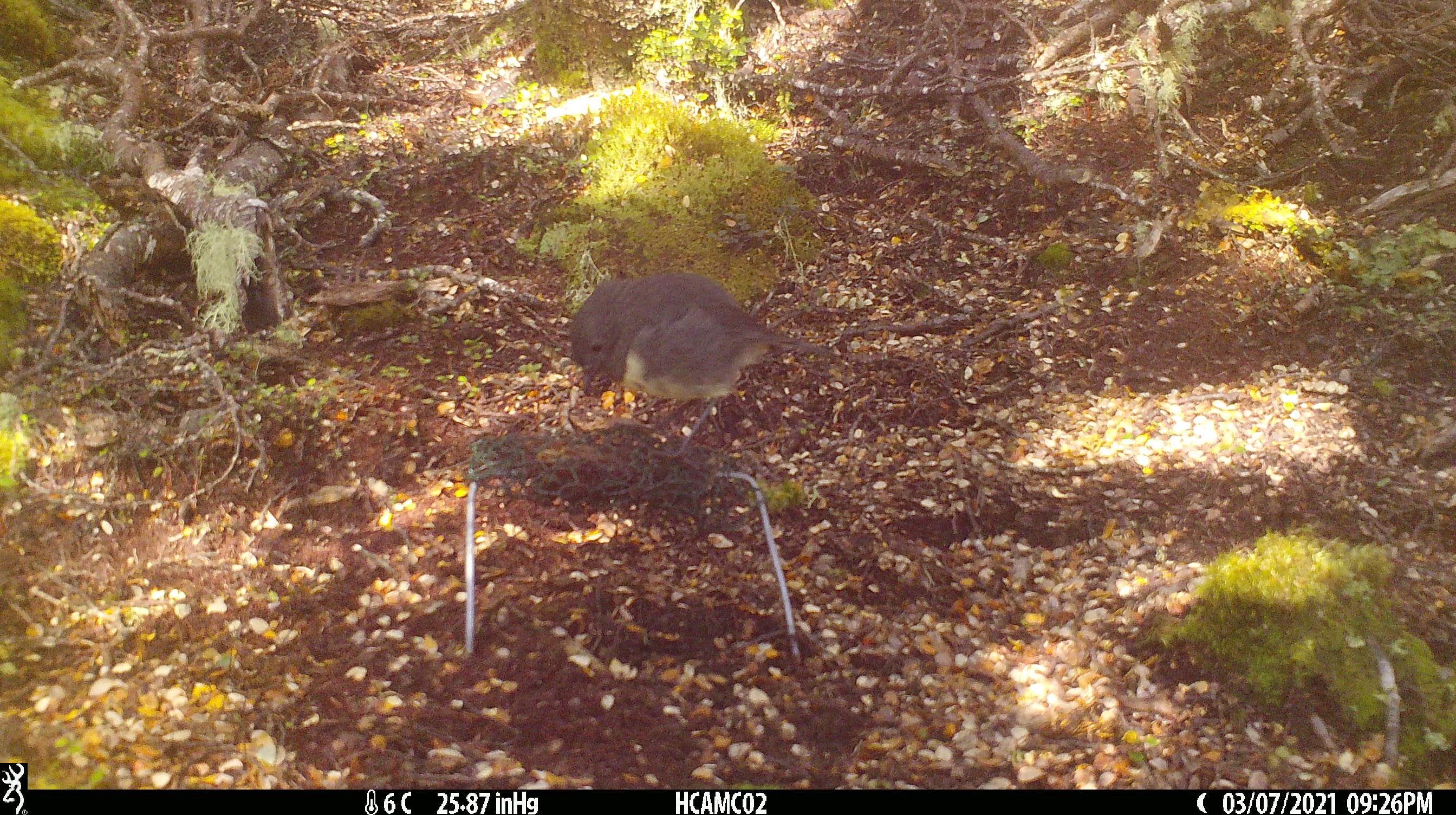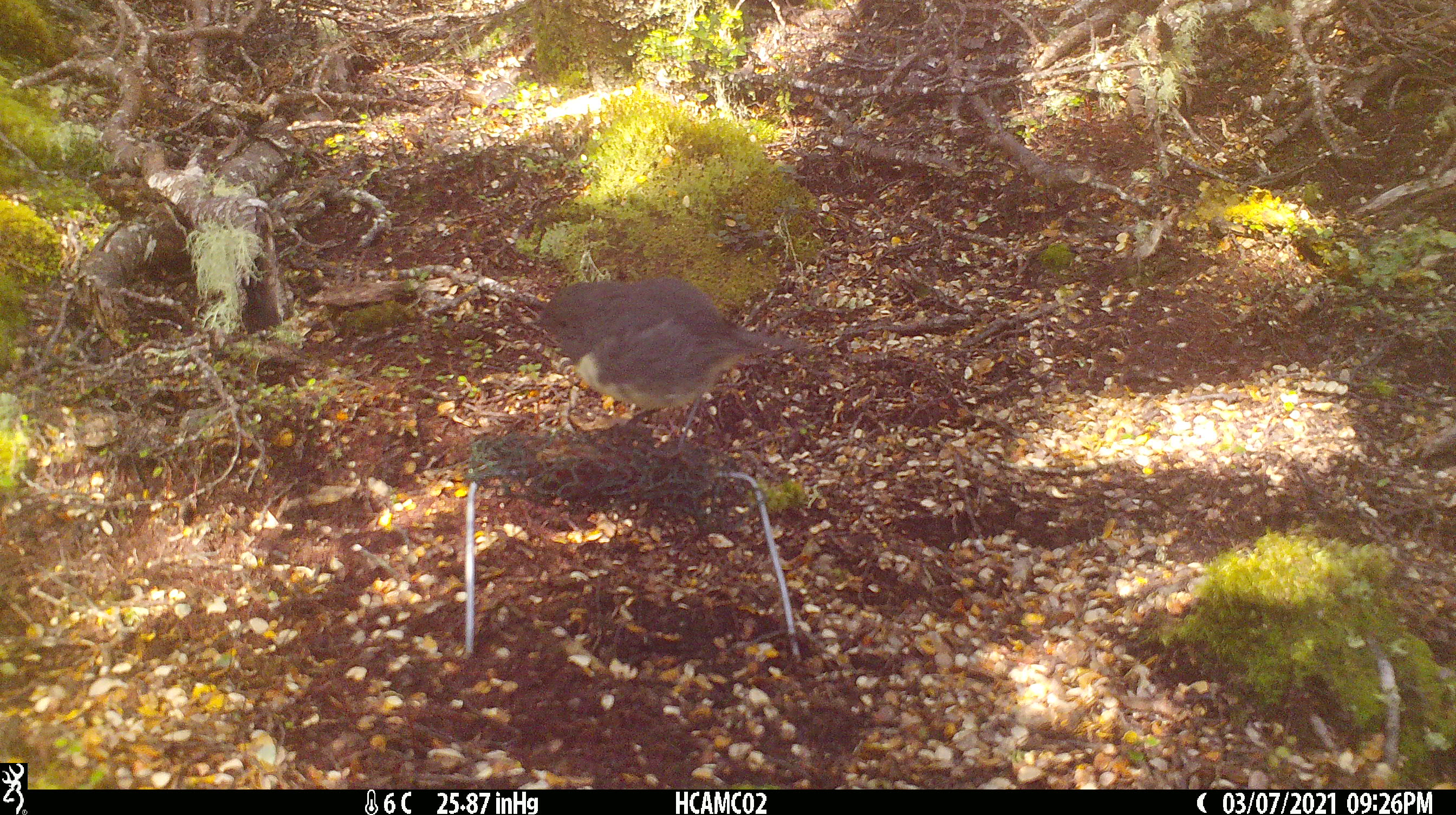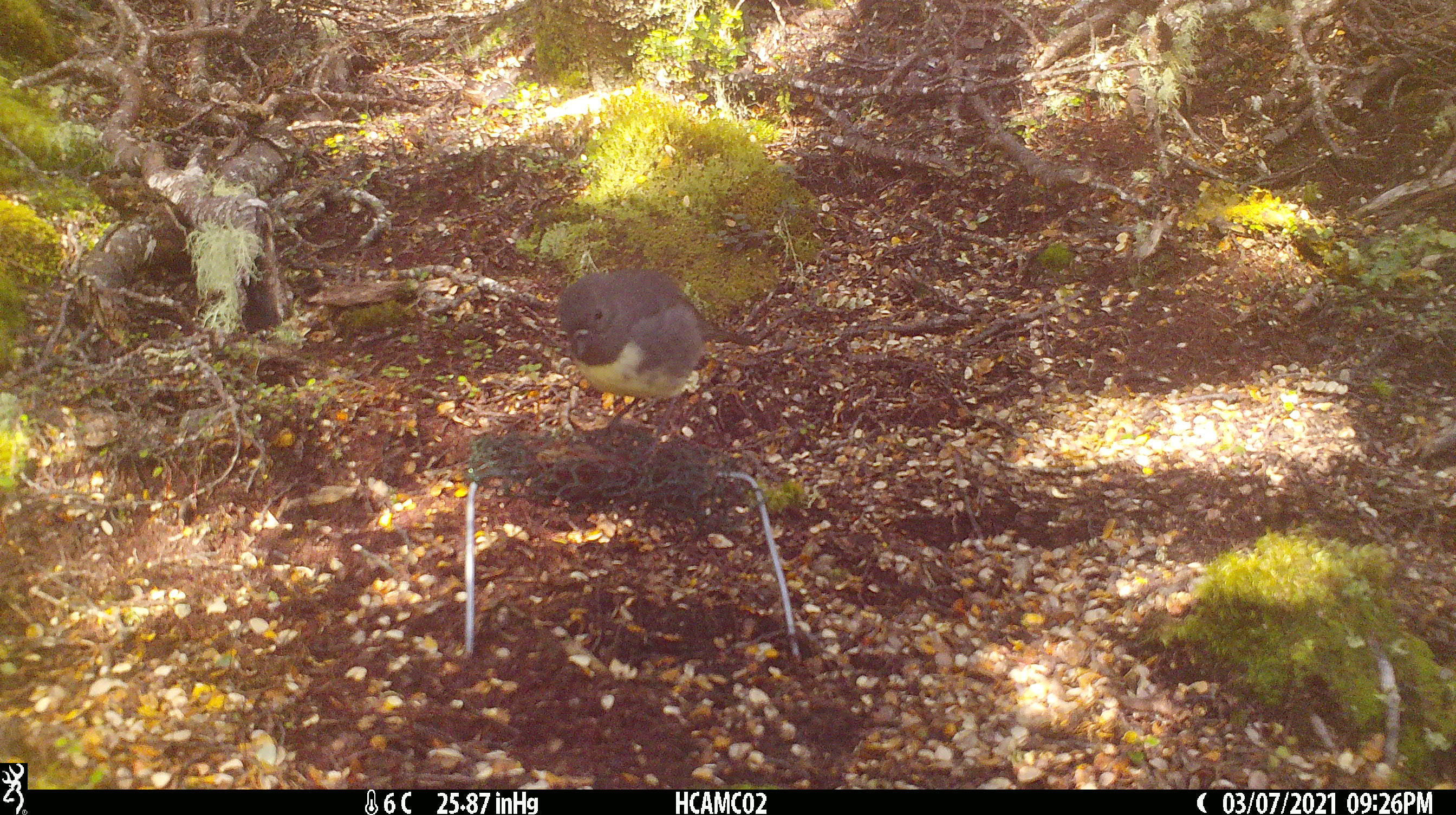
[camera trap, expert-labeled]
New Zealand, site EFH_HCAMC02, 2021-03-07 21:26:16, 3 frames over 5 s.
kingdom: Animalia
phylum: Chordata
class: Aves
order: Passeriformes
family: Petroicidae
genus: Petroica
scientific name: Petroica australis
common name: new zealand robin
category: robin